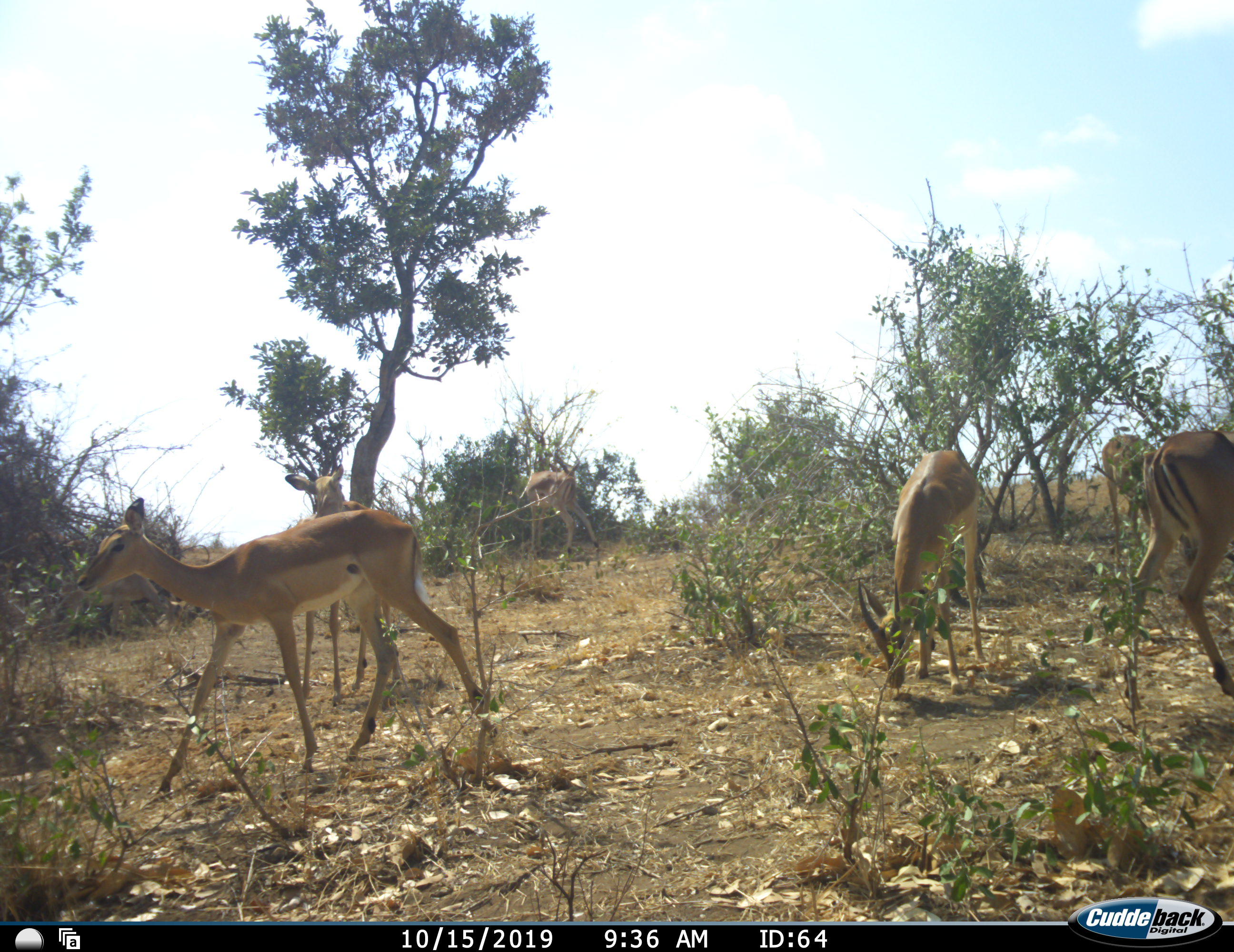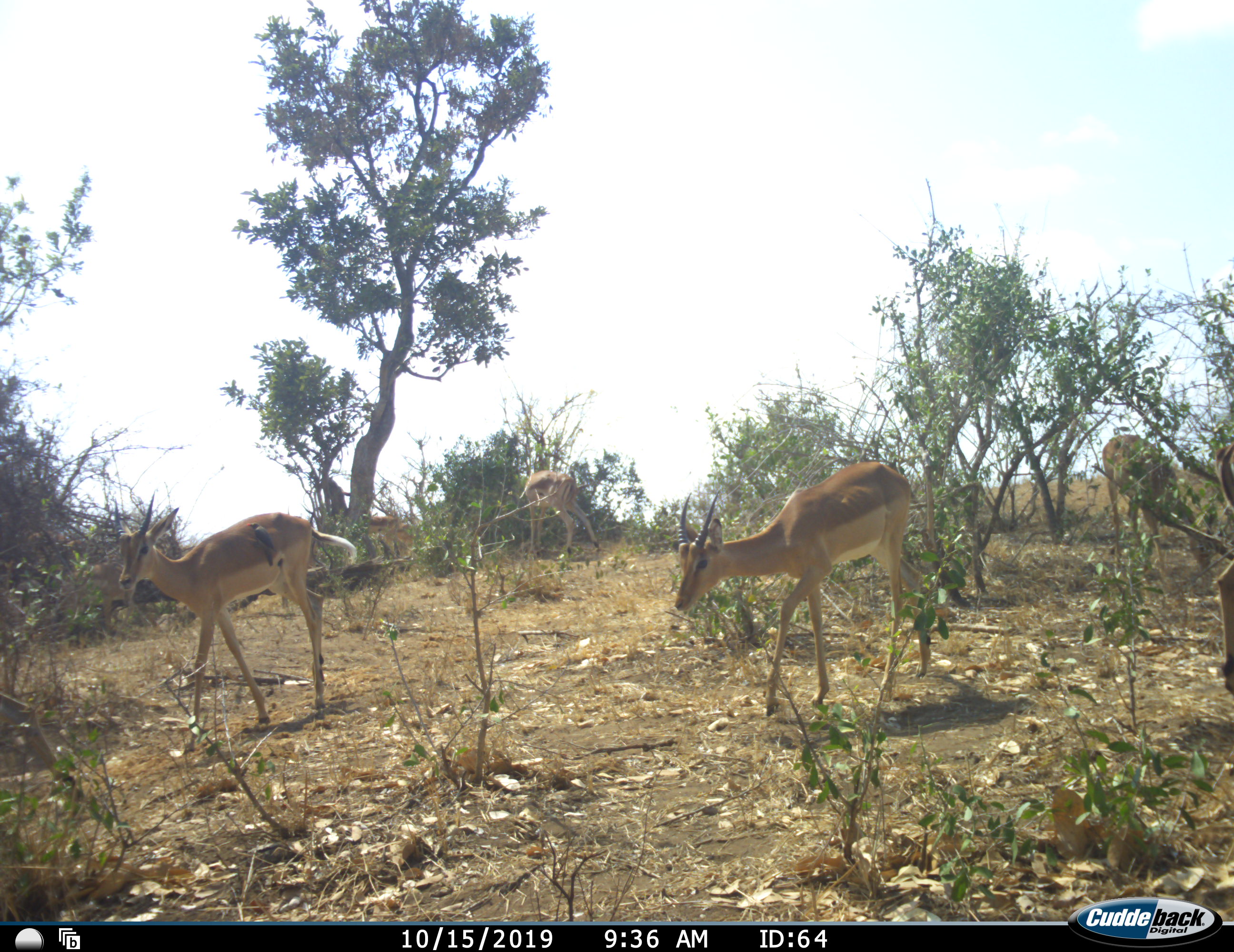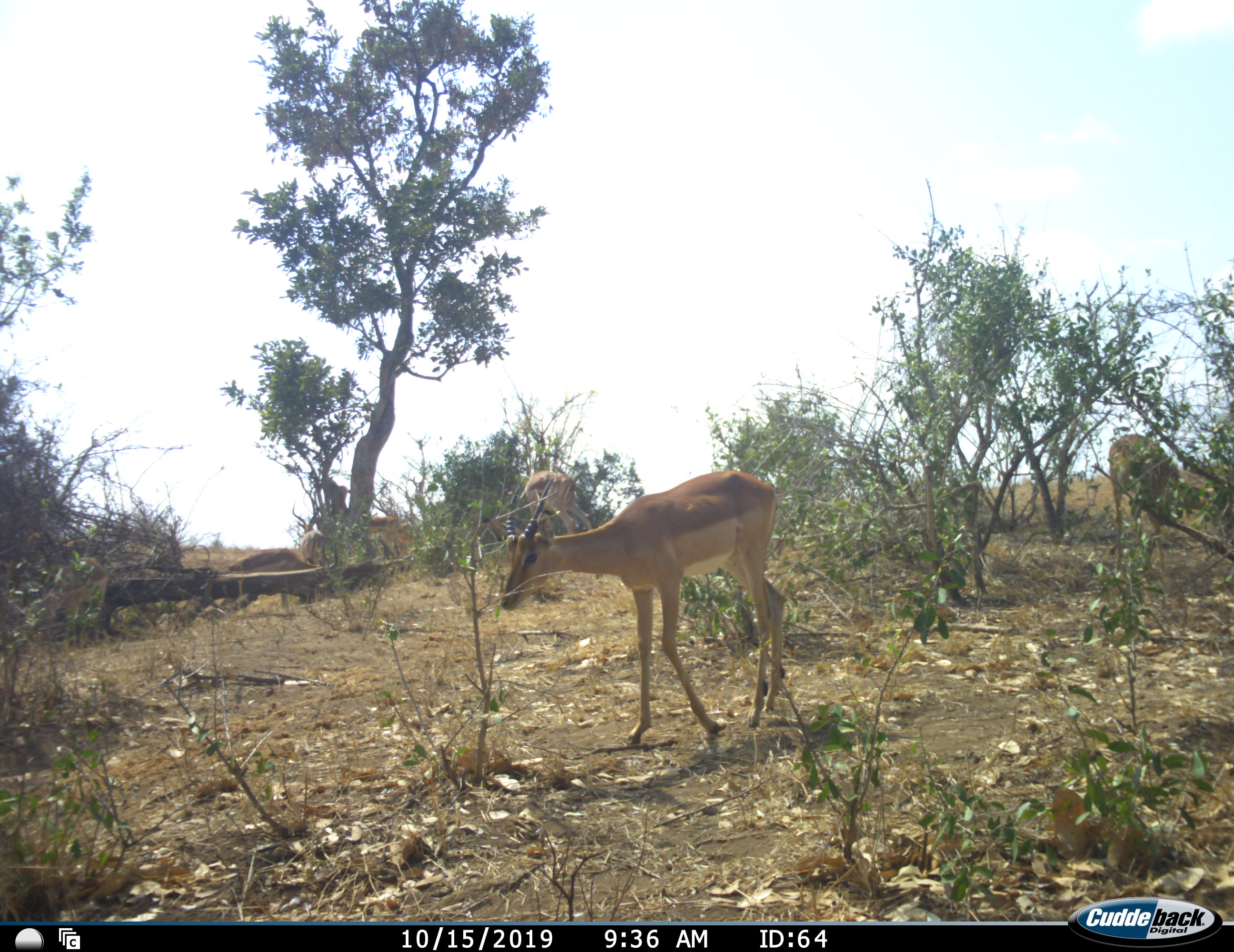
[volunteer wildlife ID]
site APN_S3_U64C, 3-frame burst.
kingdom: Animalia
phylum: Chordata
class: Mammalia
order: Artiodactyla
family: Bovidae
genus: Aepyceros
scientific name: Aepyceros melampus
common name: impala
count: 6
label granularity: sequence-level